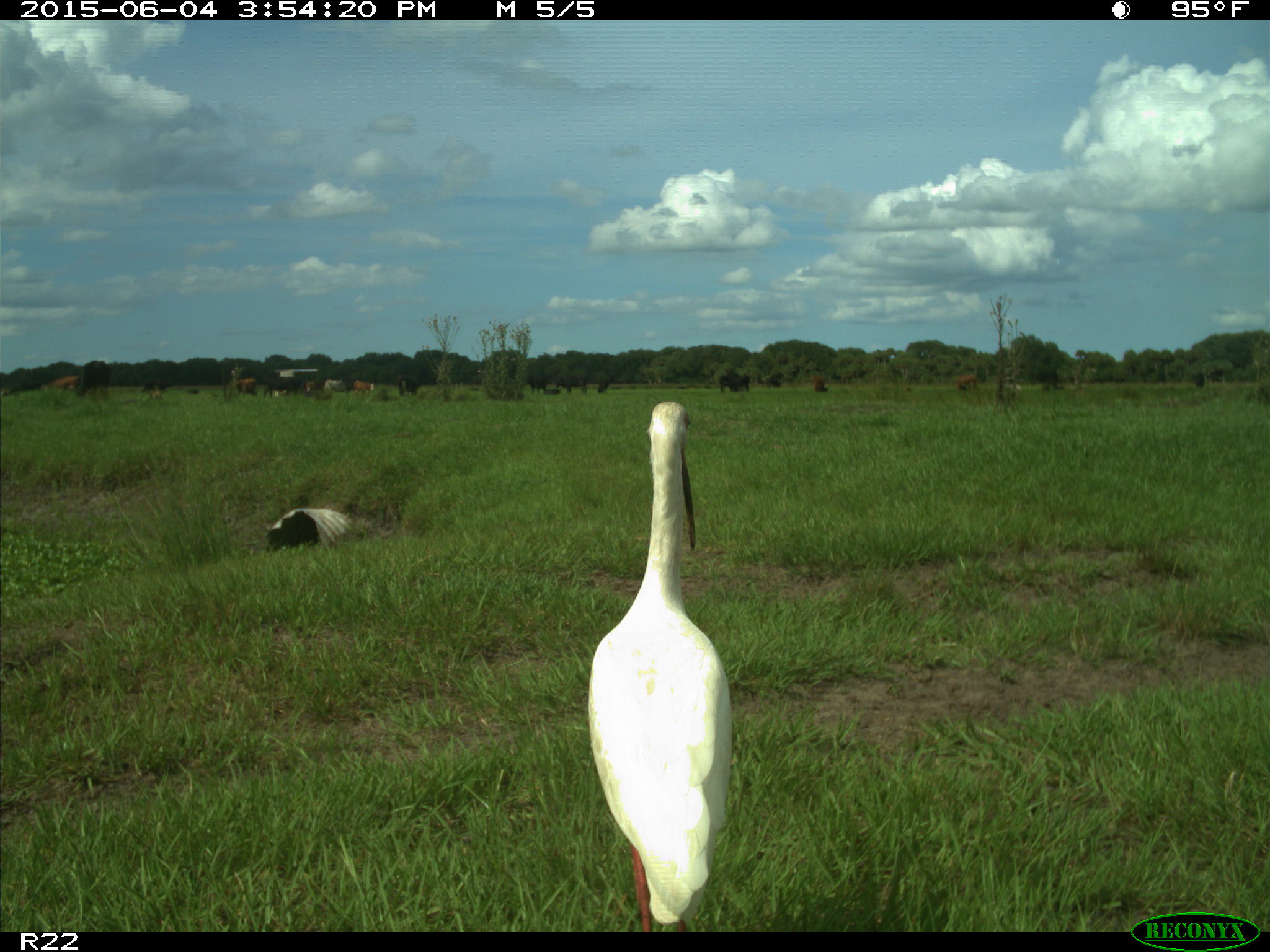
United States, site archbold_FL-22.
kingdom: Animalia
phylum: Chordata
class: Mammalia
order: Artiodactyla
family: Bovidae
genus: Bos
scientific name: Bos taurus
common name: domestic cow